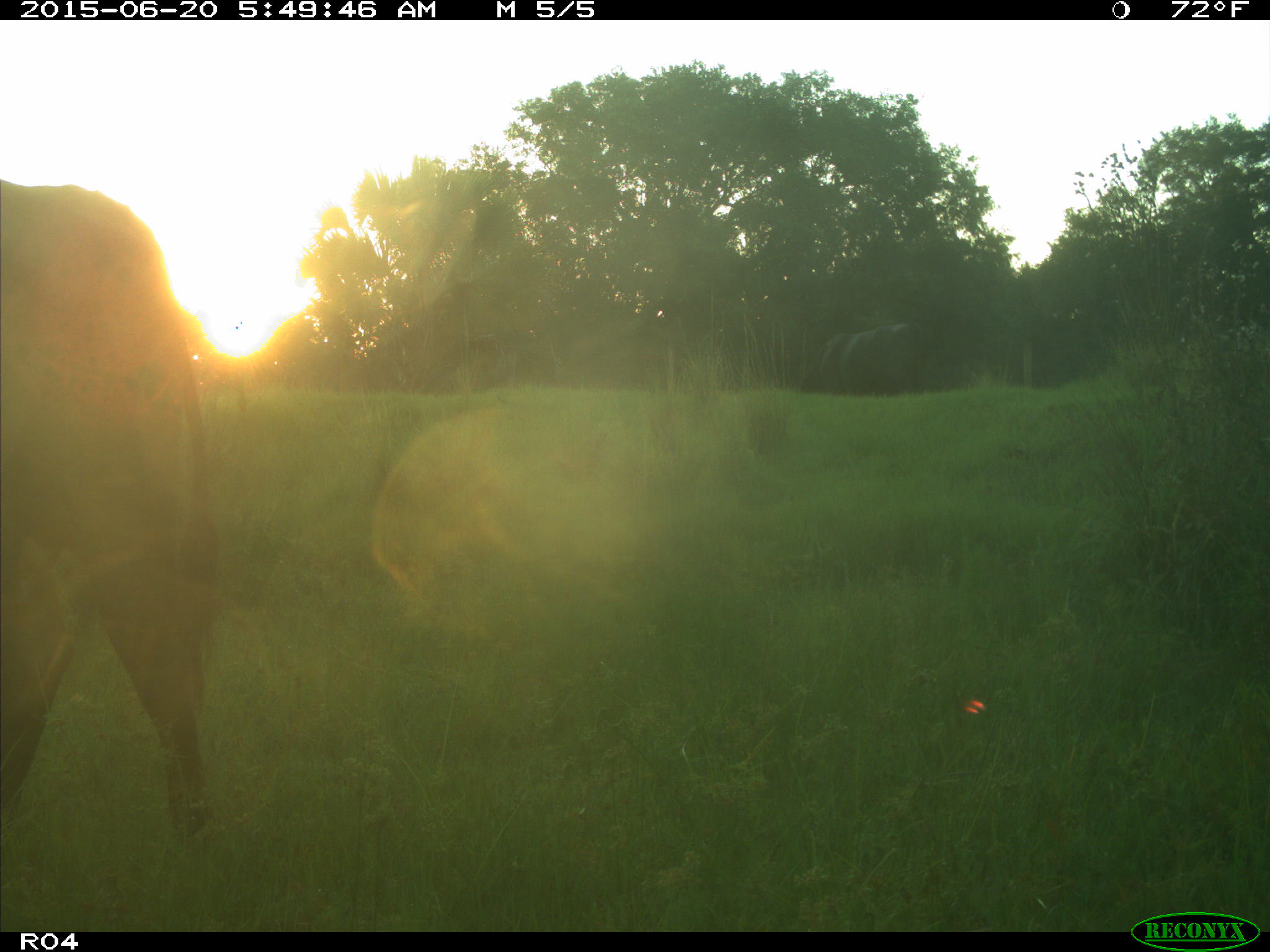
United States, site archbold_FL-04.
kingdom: Animalia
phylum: Chordata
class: Mammalia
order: Artiodactyla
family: Bovidae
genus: Bos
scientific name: Bos taurus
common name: domestic cow